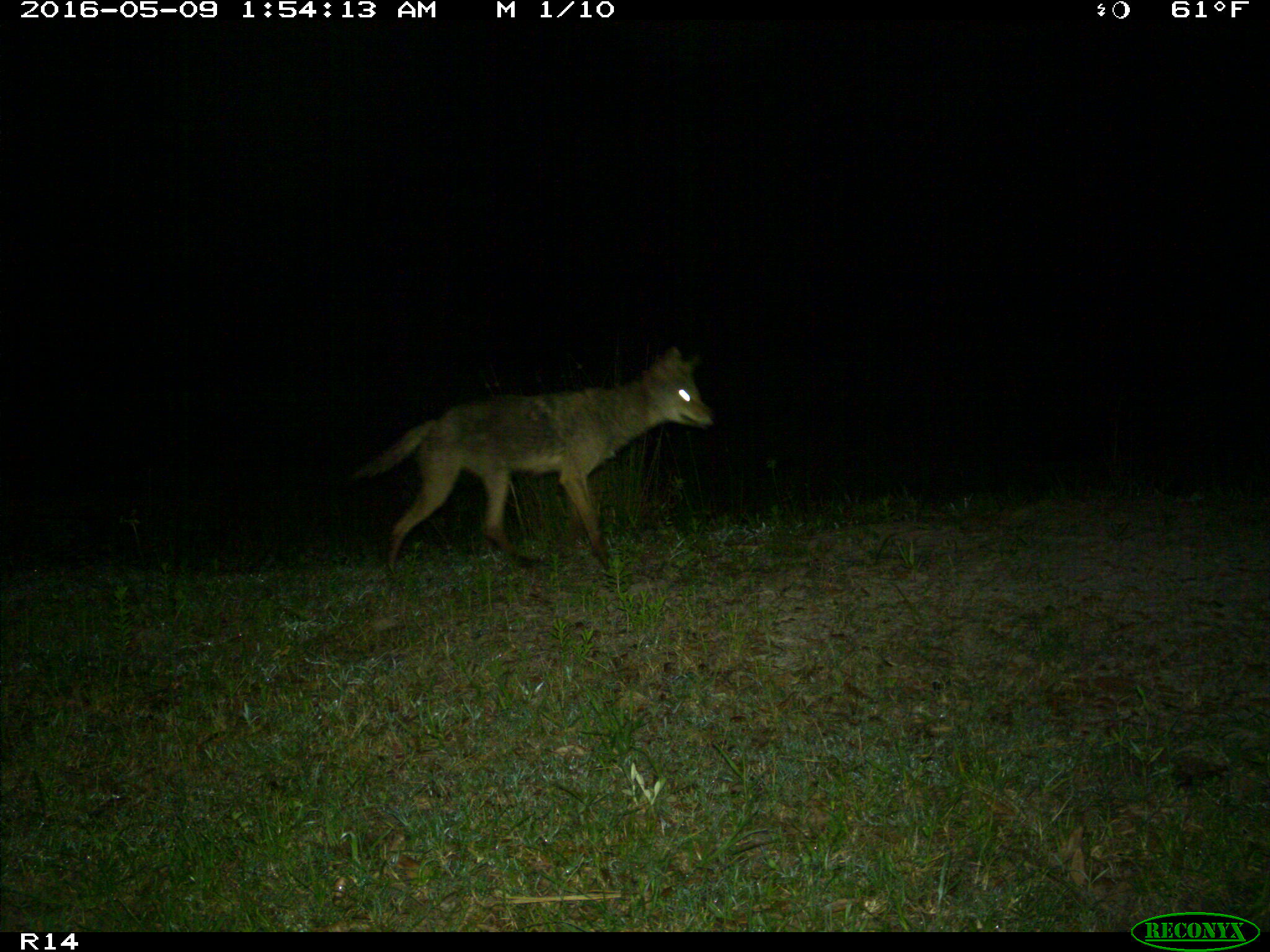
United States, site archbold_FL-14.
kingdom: Animalia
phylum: Chordata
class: Mammalia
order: Carnivora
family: Canidae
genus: Canis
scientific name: Canis latrans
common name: coyote